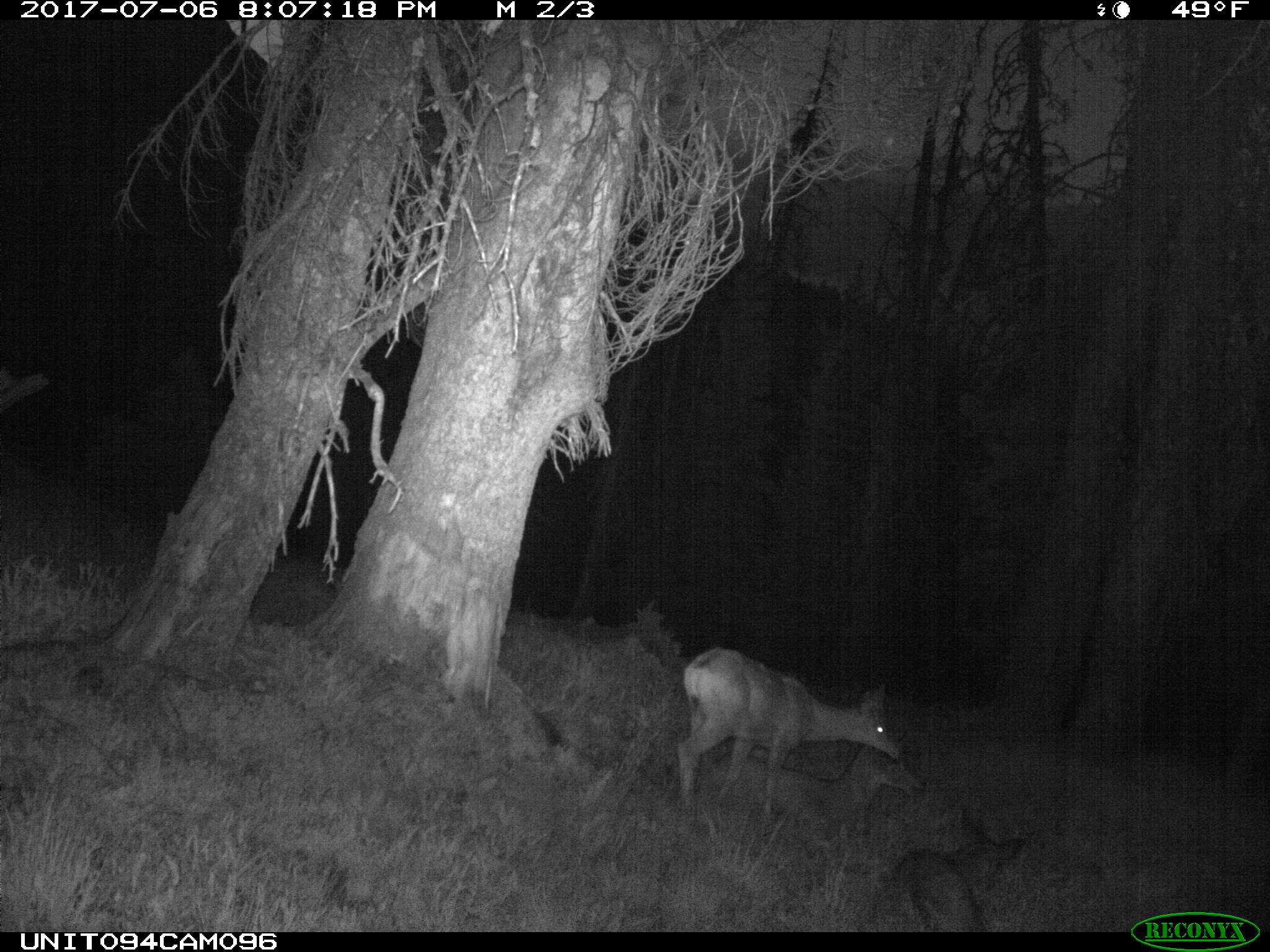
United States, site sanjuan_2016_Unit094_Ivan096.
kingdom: Animalia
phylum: Chordata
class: Mammalia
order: Artiodactyla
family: Cervidae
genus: Odocoileus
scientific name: Odocoileus hemionus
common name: mule deer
Odocoileus hemionus (mule deer).